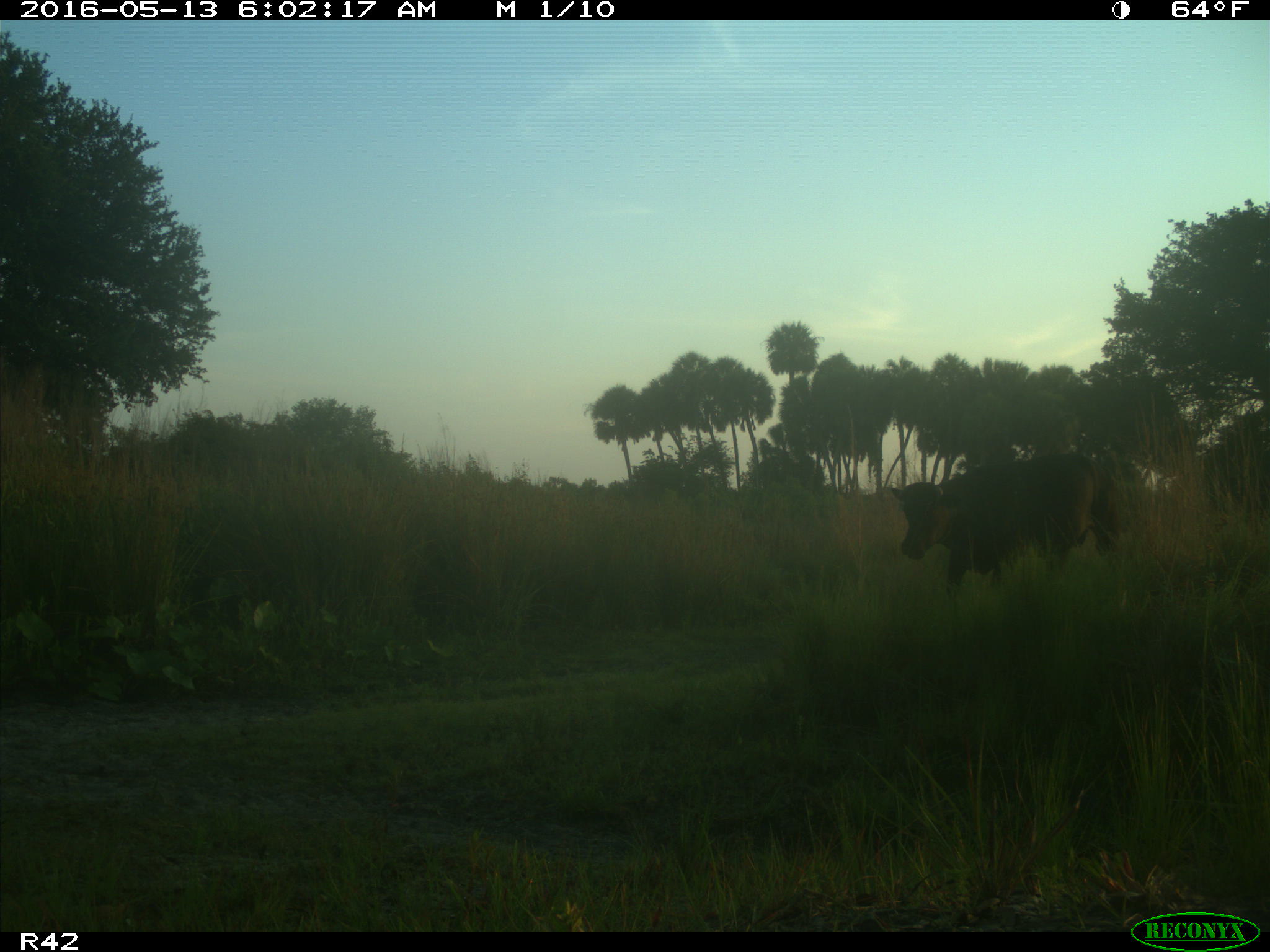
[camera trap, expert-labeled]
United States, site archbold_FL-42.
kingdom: Animalia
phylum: Chordata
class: Mammalia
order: Artiodactyla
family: Bovidae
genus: Bos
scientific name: Bos taurus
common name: domestic cow